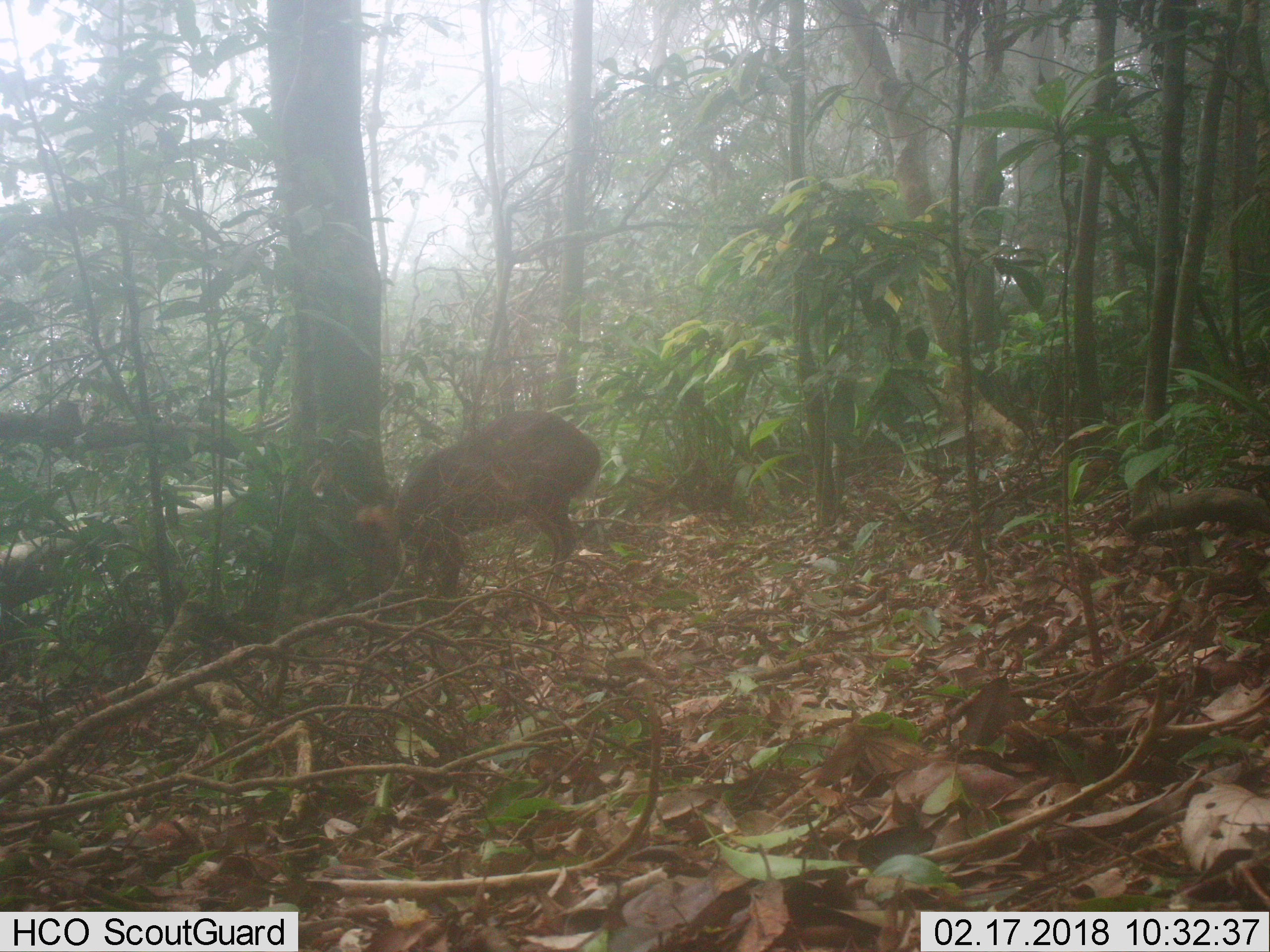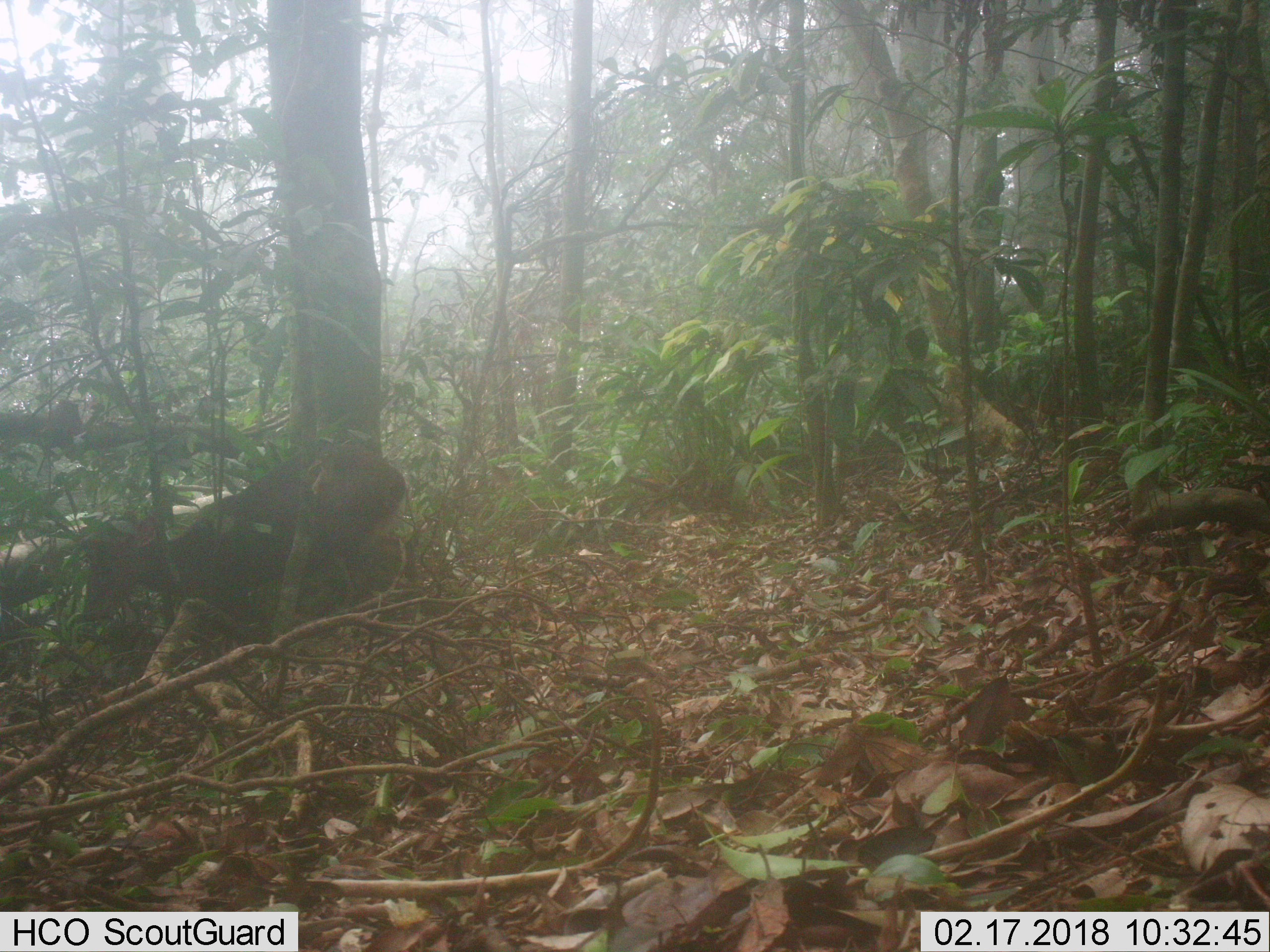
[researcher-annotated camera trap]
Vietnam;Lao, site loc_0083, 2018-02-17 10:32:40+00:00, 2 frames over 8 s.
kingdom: Animalia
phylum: Chordata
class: Mammalia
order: Artiodactyla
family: Cervidae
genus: Muntiacus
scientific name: Muntiacus rooseveltorum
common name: roosevelt's muntjac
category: roosevelts muntjac group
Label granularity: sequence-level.